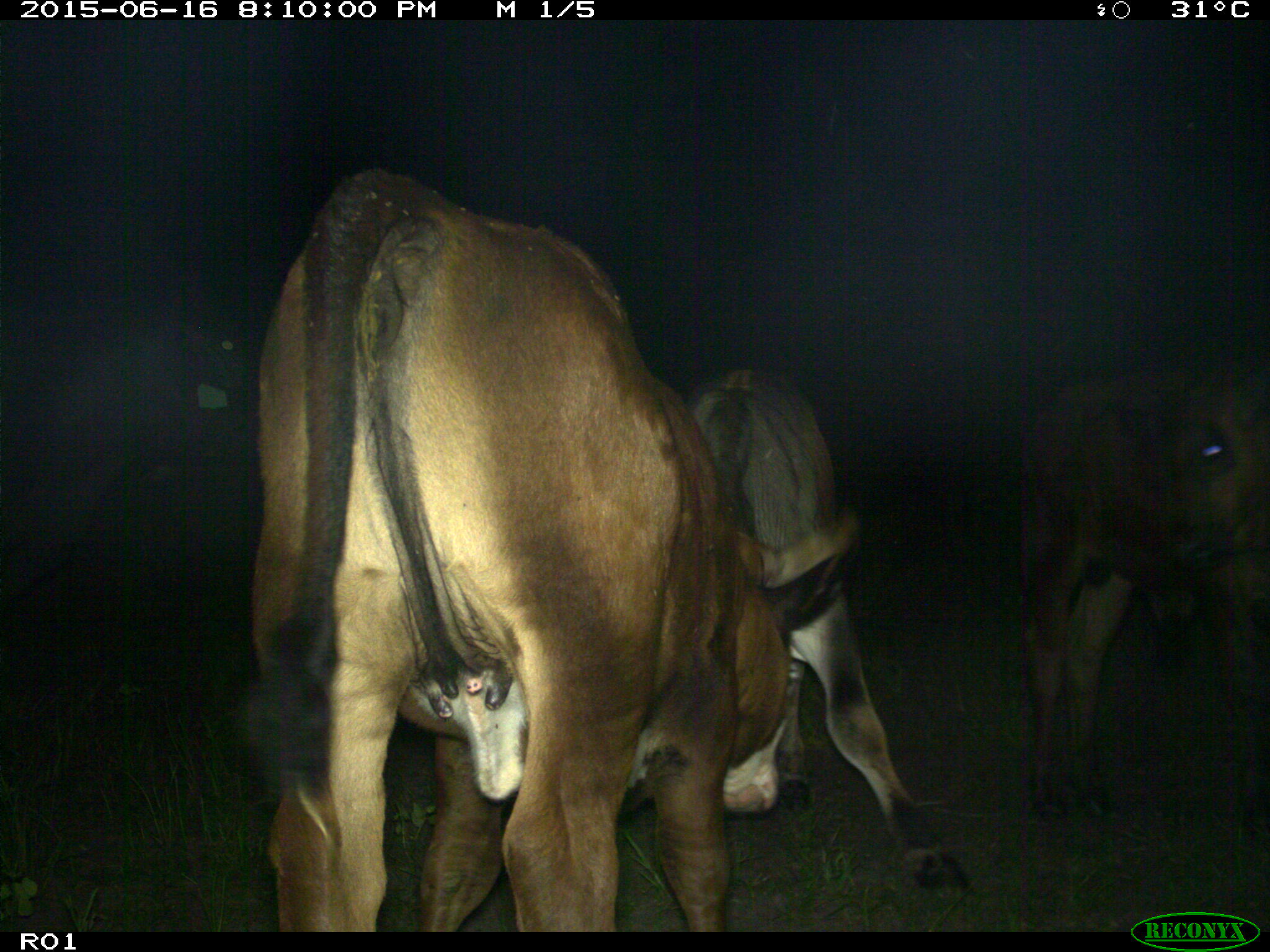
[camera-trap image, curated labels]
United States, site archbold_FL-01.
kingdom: Animalia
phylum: Chordata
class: Mammalia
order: Artiodactyla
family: Bovidae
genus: Bos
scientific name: Bos taurus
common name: domestic cow